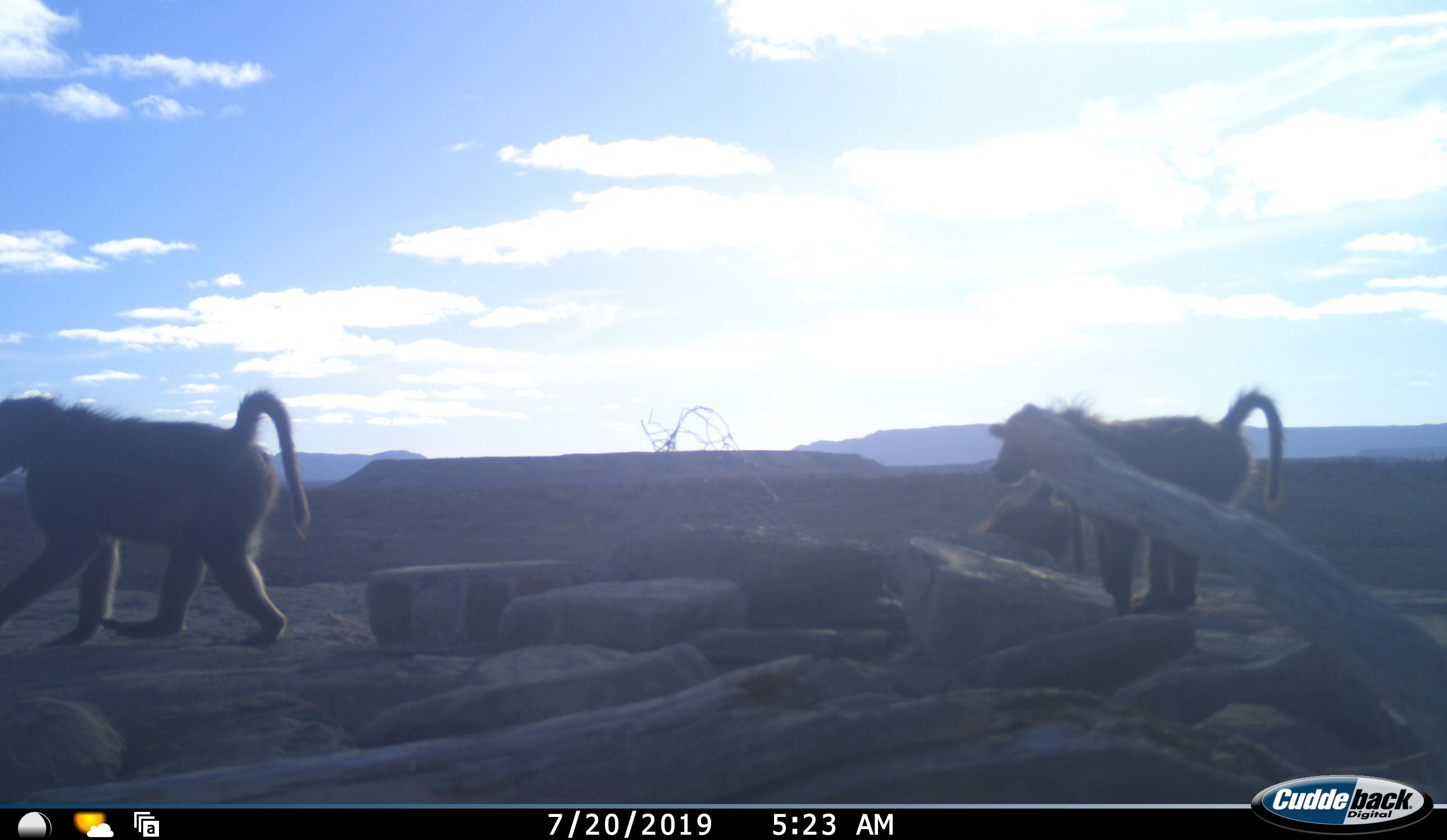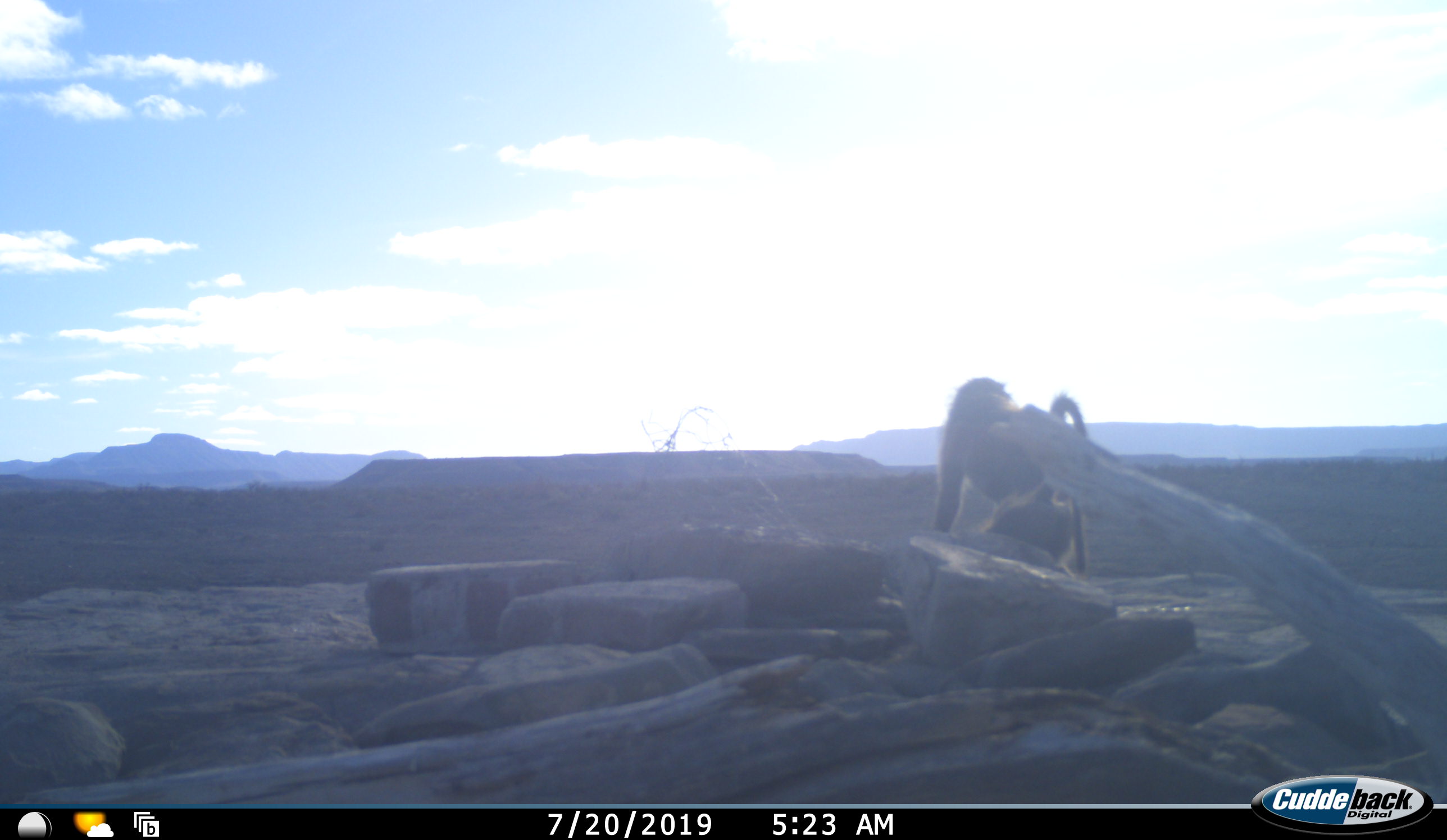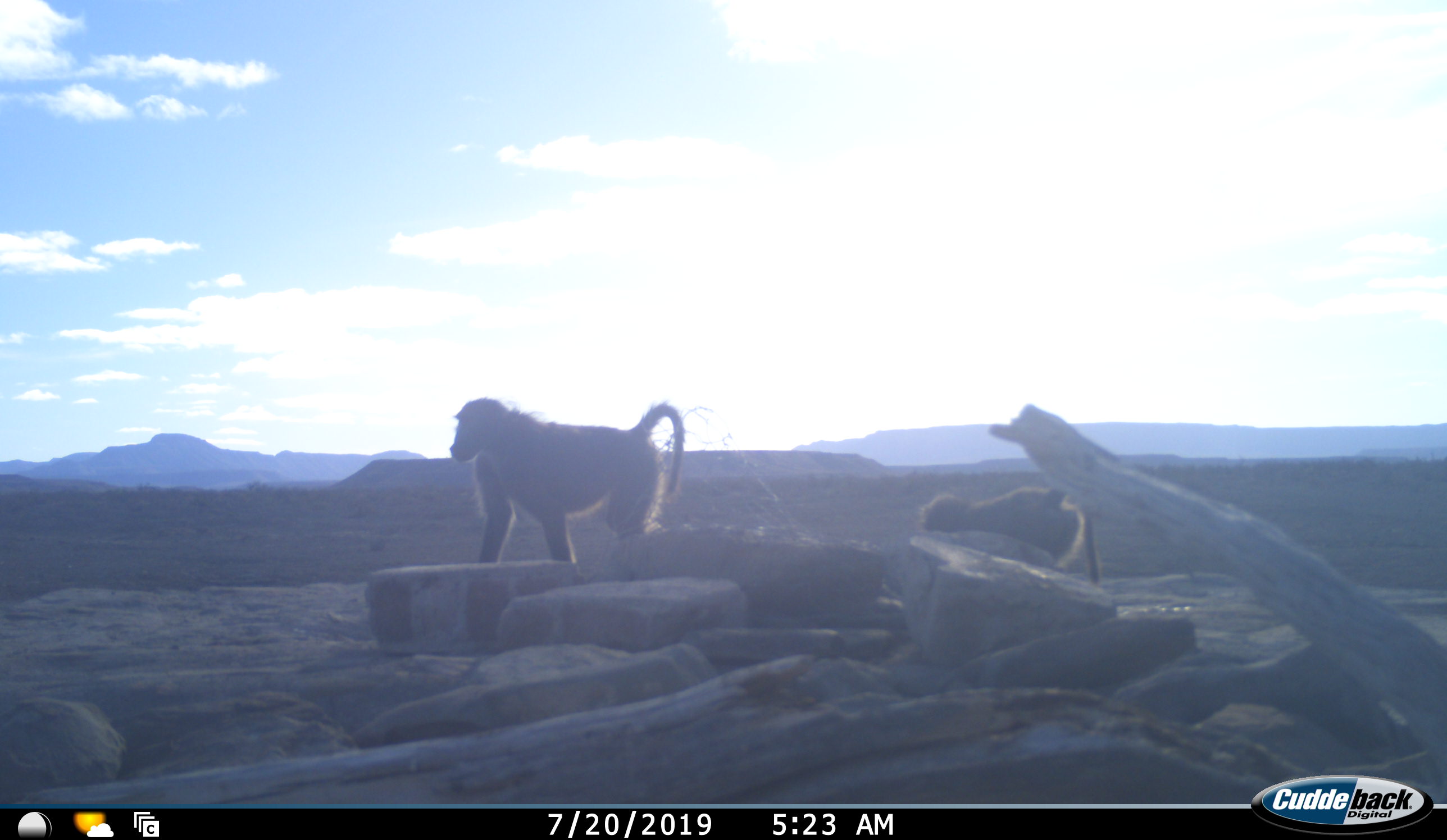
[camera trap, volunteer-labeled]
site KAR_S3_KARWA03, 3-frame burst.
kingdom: Animalia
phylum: Chordata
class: Mammalia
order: Primates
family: Cercopithecidae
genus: Papio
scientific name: Papio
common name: baboon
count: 3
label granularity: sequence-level